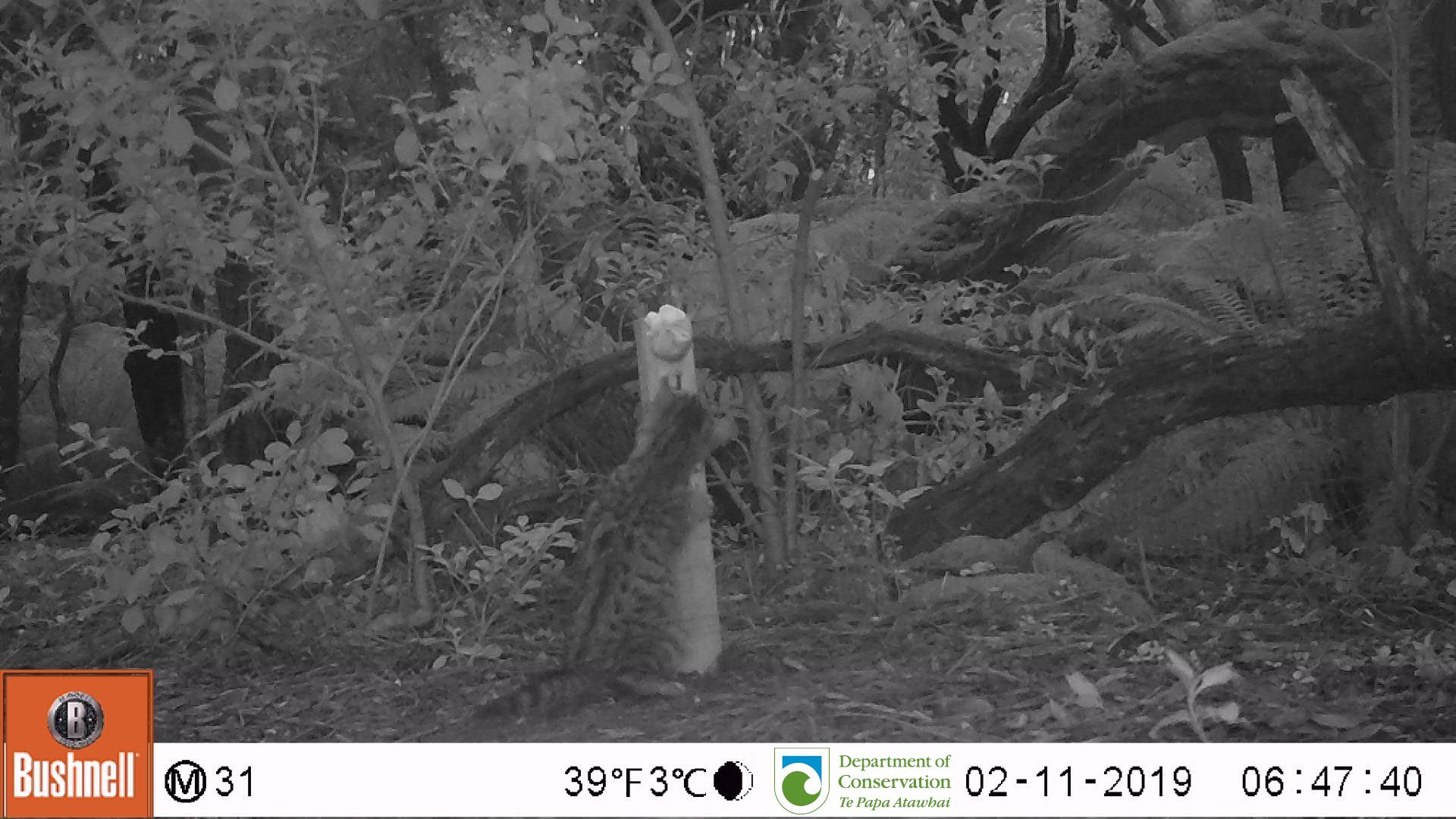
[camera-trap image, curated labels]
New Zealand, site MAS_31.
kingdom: Animalia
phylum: Chordata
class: Mammalia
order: Carnivora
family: Felidae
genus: Felis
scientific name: Felis catus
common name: domestic cat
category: cat